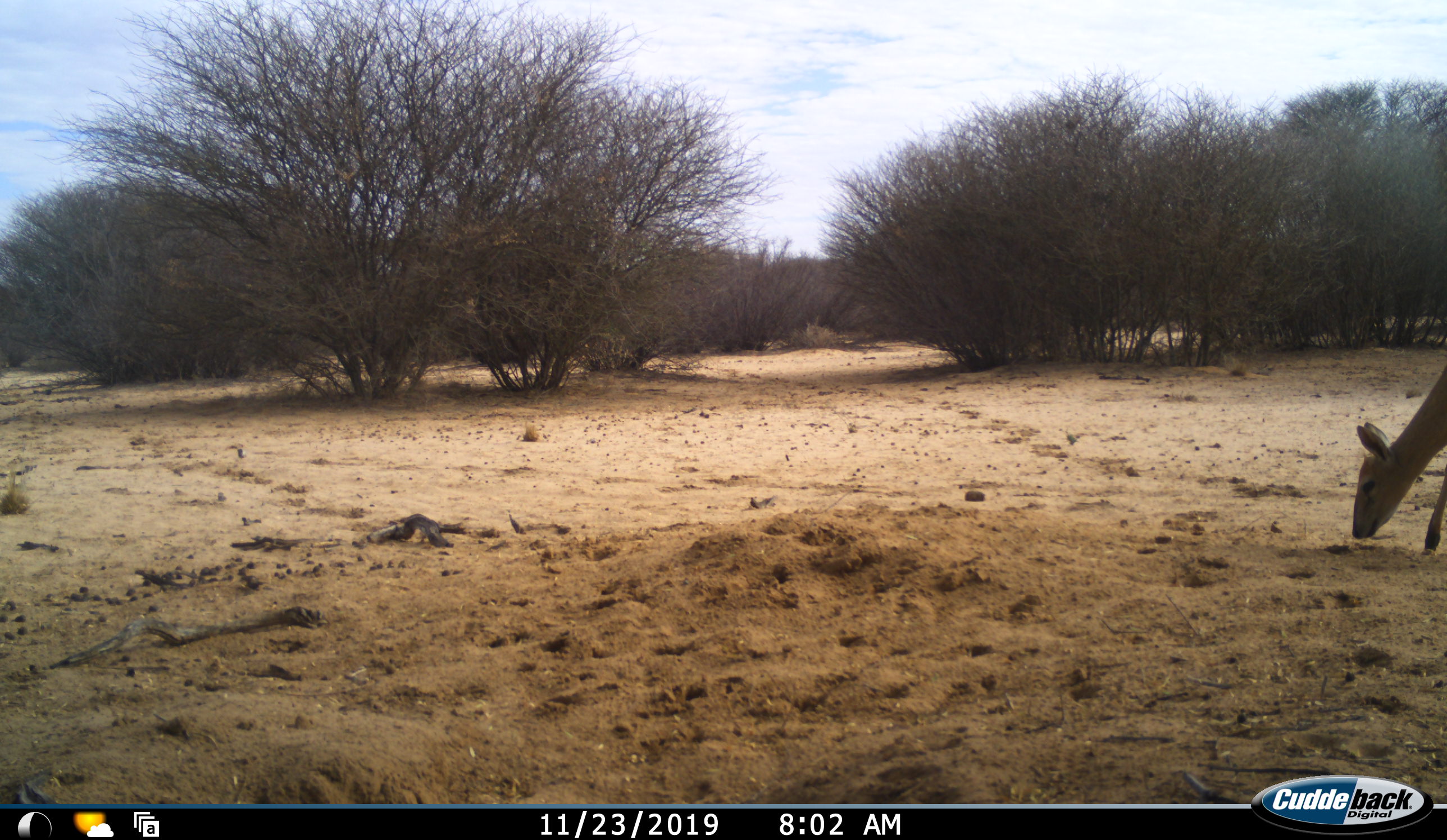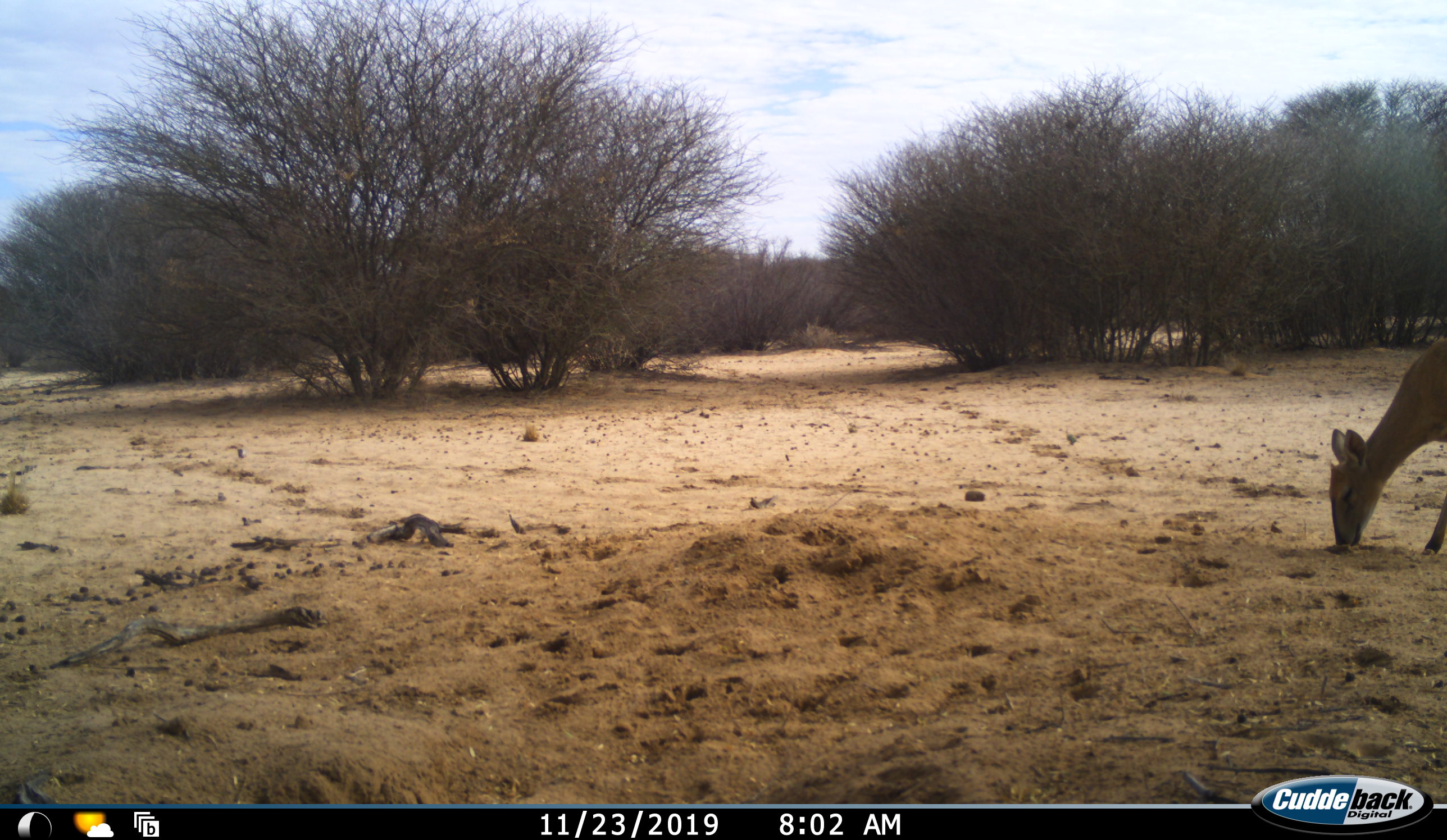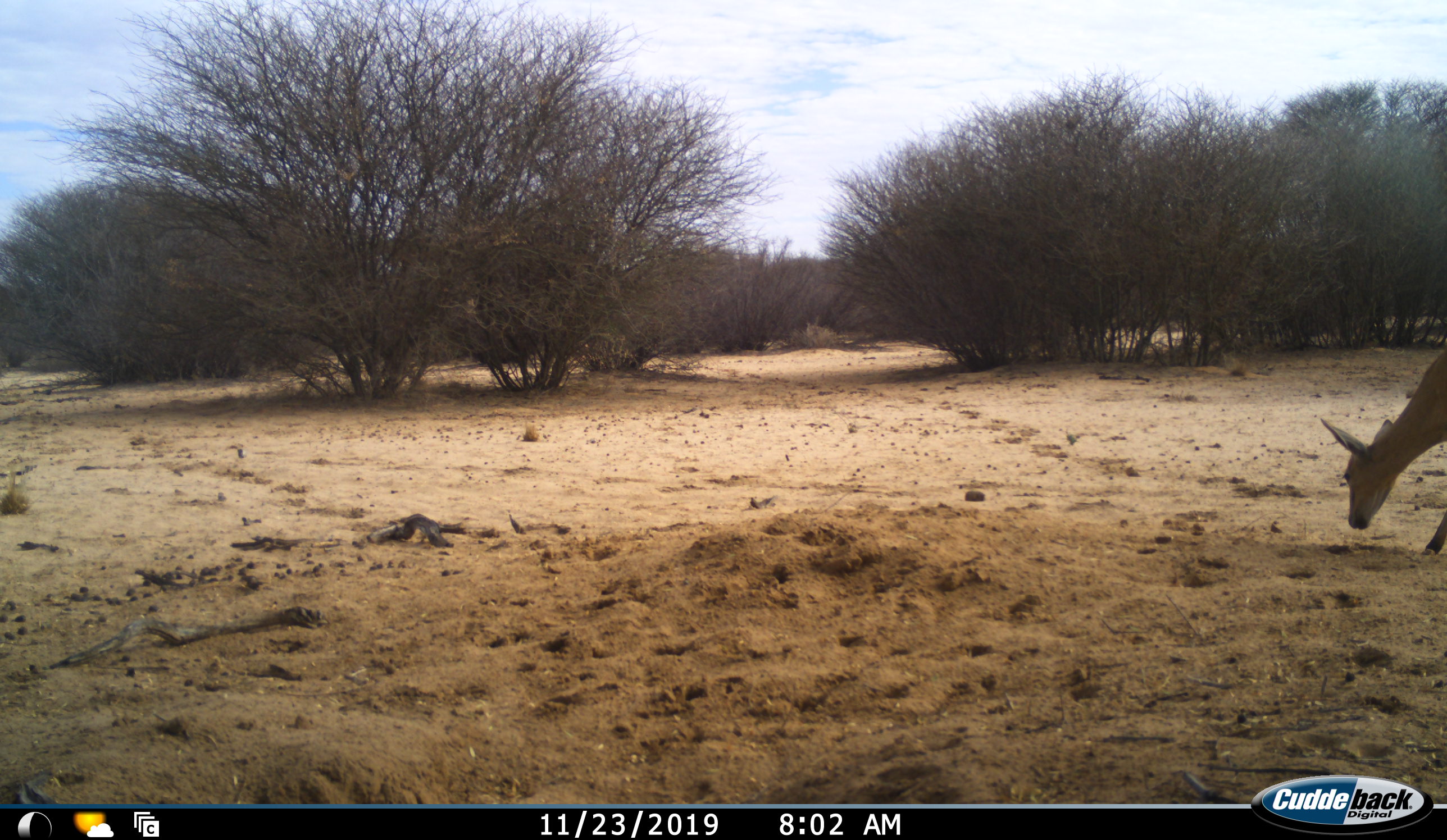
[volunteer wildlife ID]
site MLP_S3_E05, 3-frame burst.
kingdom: Animalia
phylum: Chordata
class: Mammalia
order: Artiodactyla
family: Bovidae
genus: Aepyceros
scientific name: Aepyceros melampus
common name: impala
Impala (Aepyceros melampus), count 1. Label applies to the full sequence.